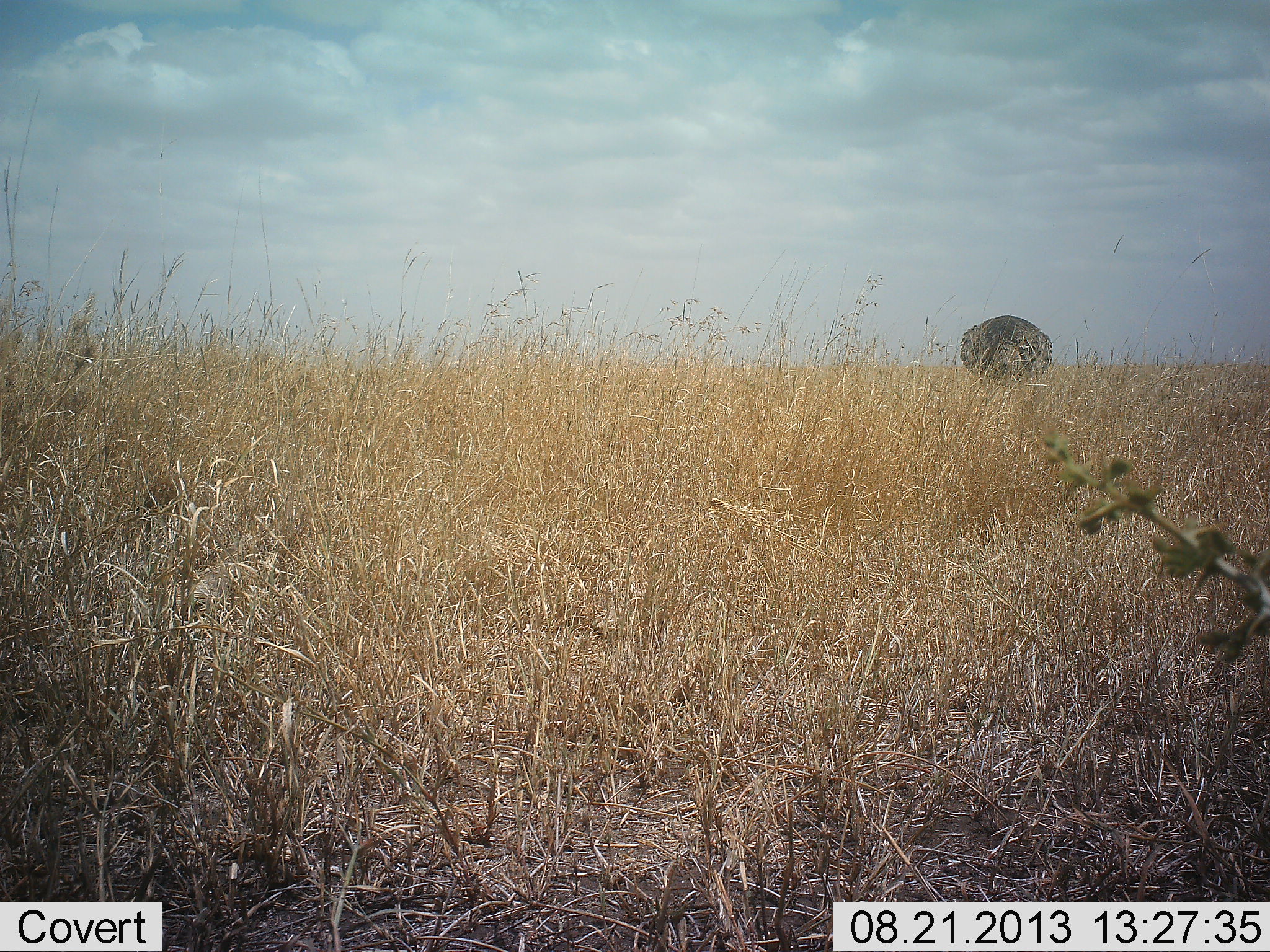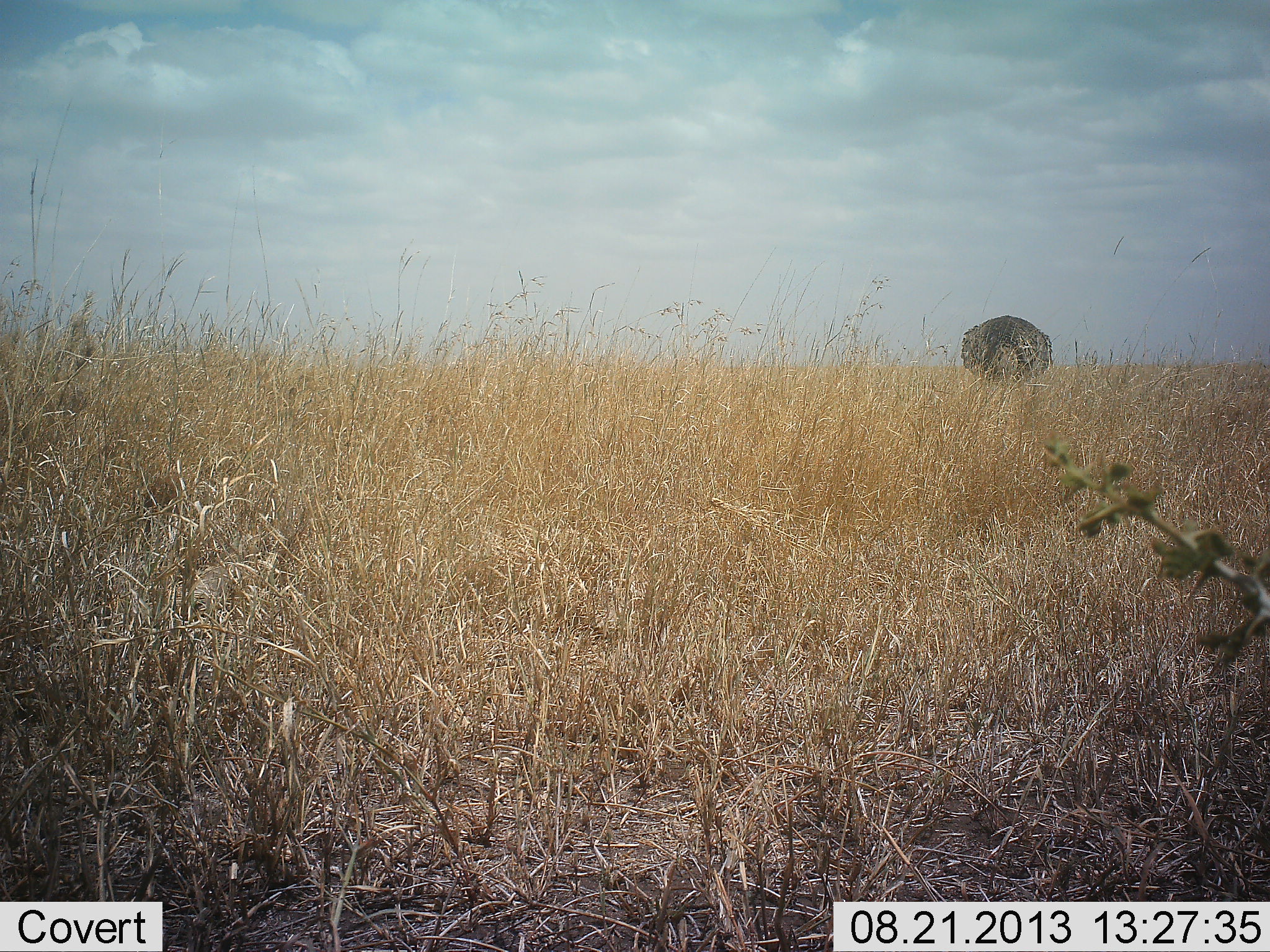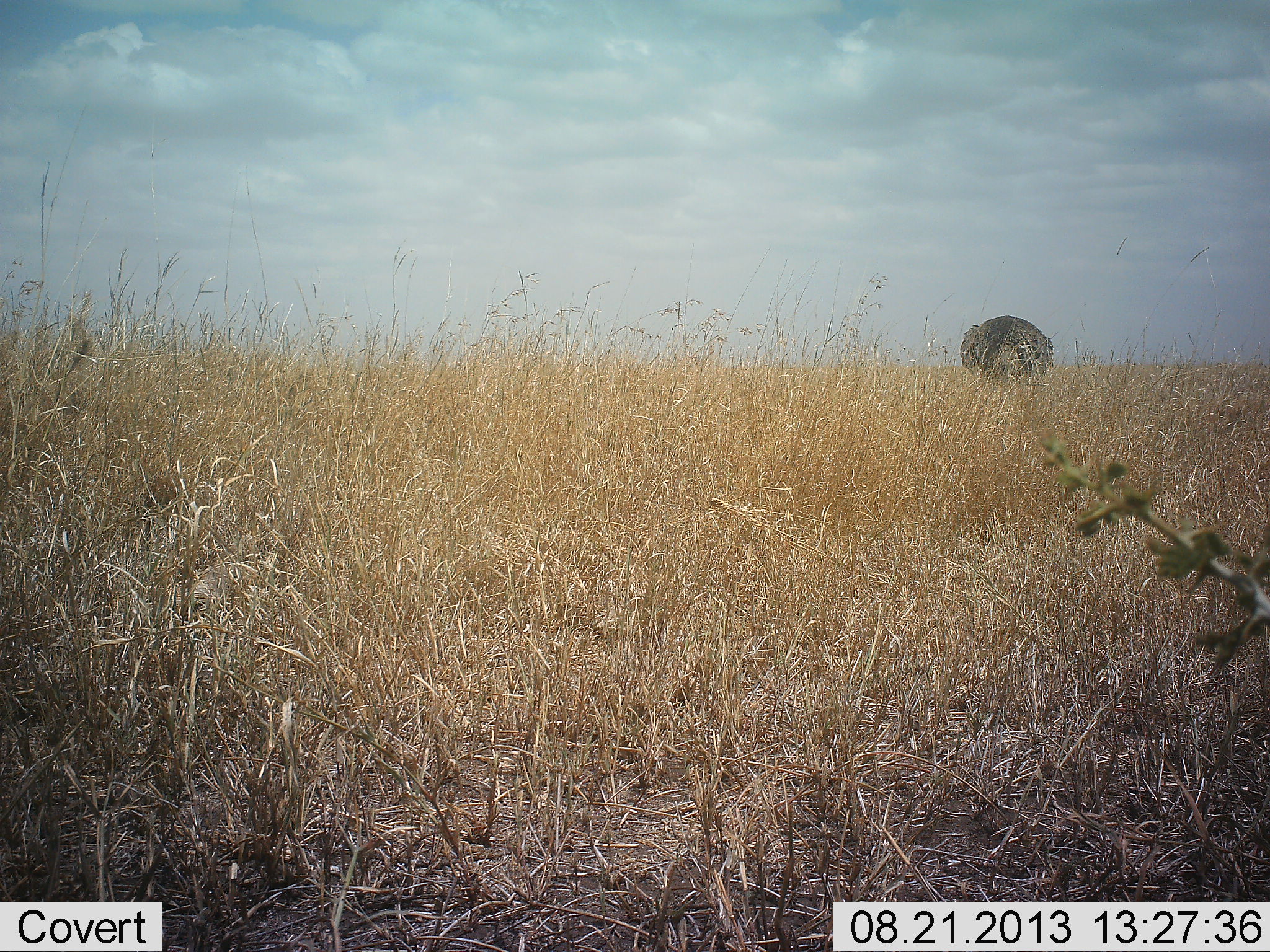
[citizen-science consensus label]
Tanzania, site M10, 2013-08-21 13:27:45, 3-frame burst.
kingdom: Animalia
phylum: Chordata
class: Aves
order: Struthioniformes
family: Struthionidae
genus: Struthio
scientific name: Struthio camelus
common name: ostrich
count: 1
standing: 20%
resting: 20%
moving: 0%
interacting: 0%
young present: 0%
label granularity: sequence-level